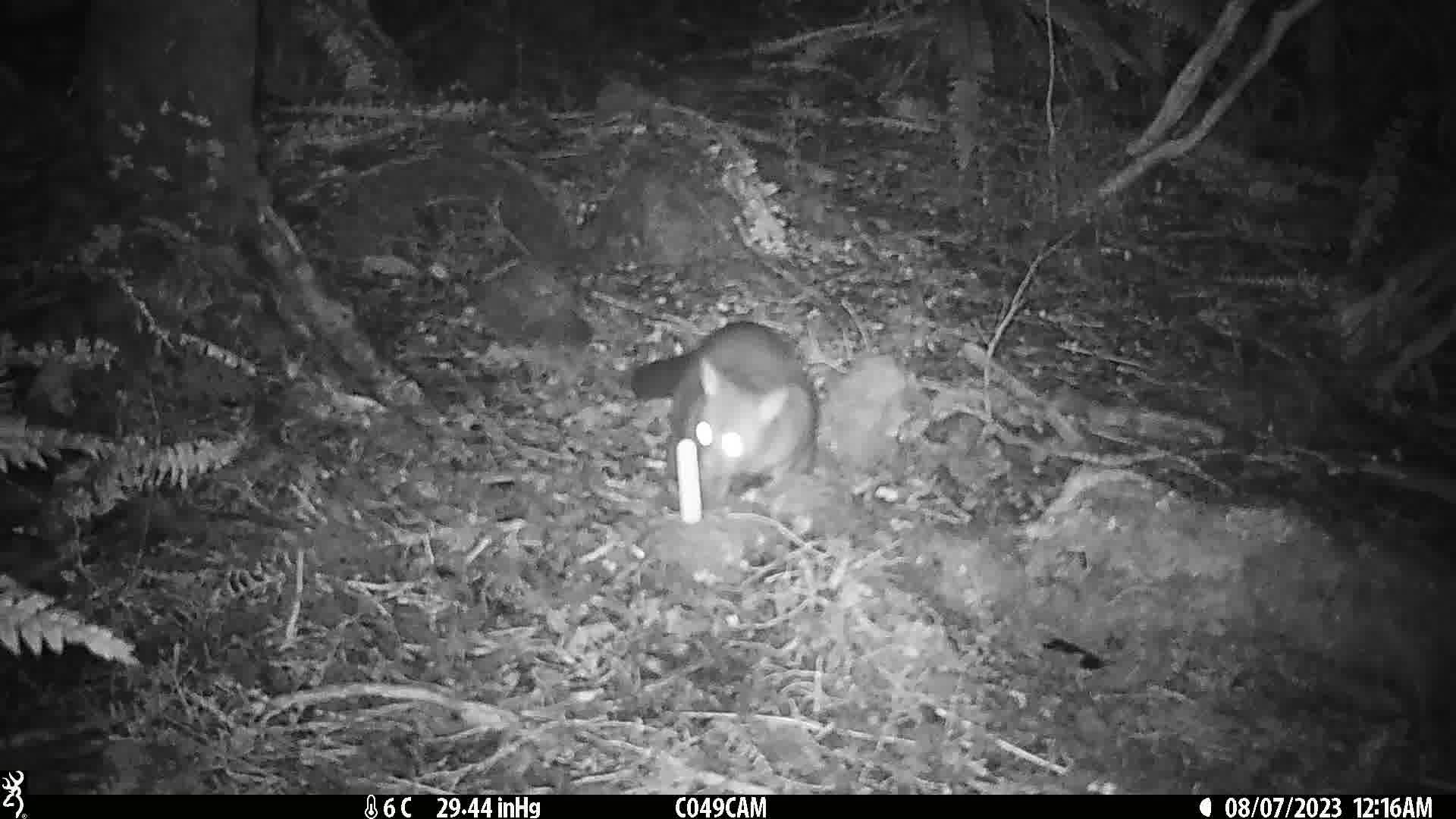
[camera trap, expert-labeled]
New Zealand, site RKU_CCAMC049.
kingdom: Animalia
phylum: Chordata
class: Mammalia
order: Diprotodontia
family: Phalangeridae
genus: Trichosurus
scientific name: Trichosurus vulpecula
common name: common brushtail possum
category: possum